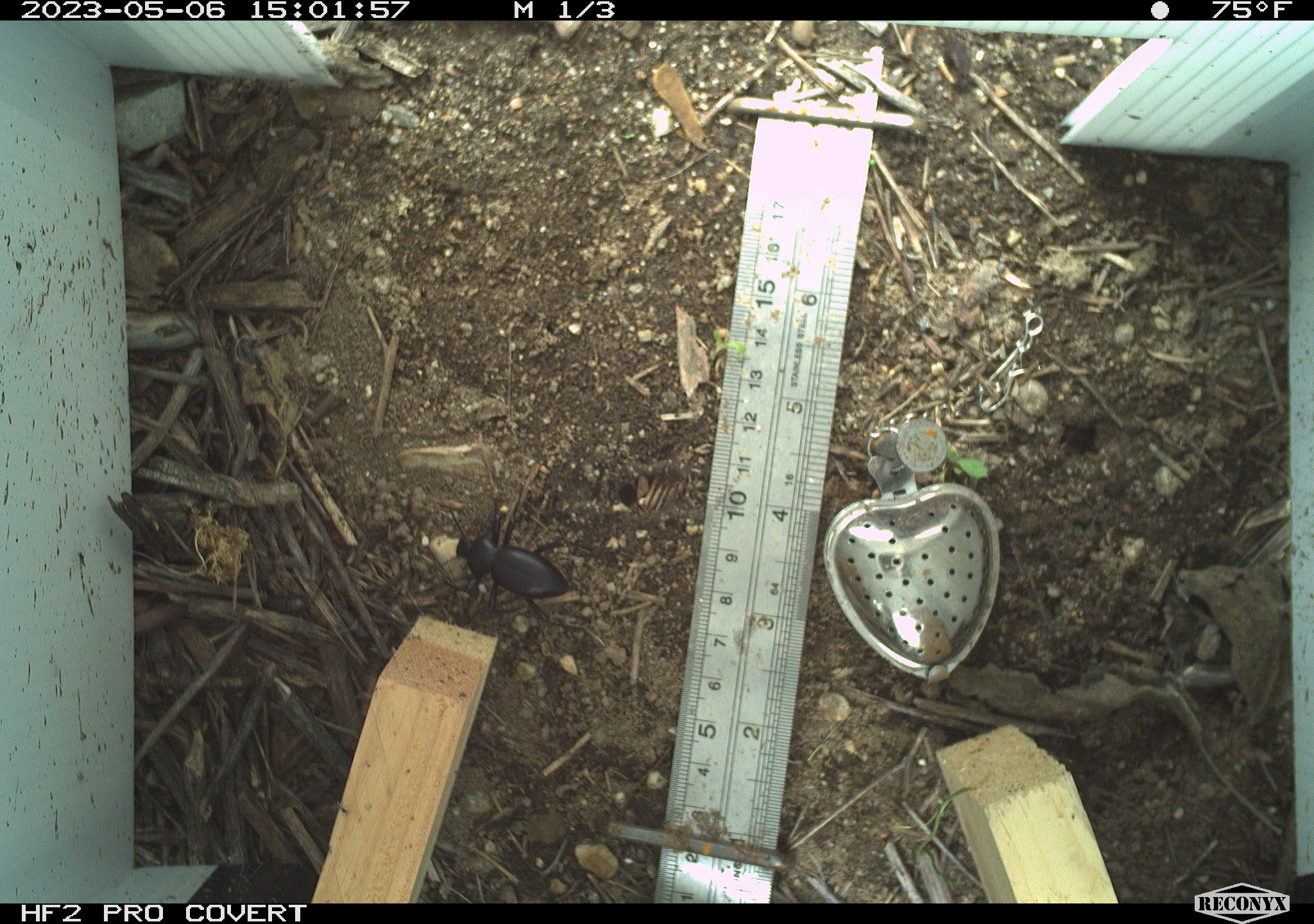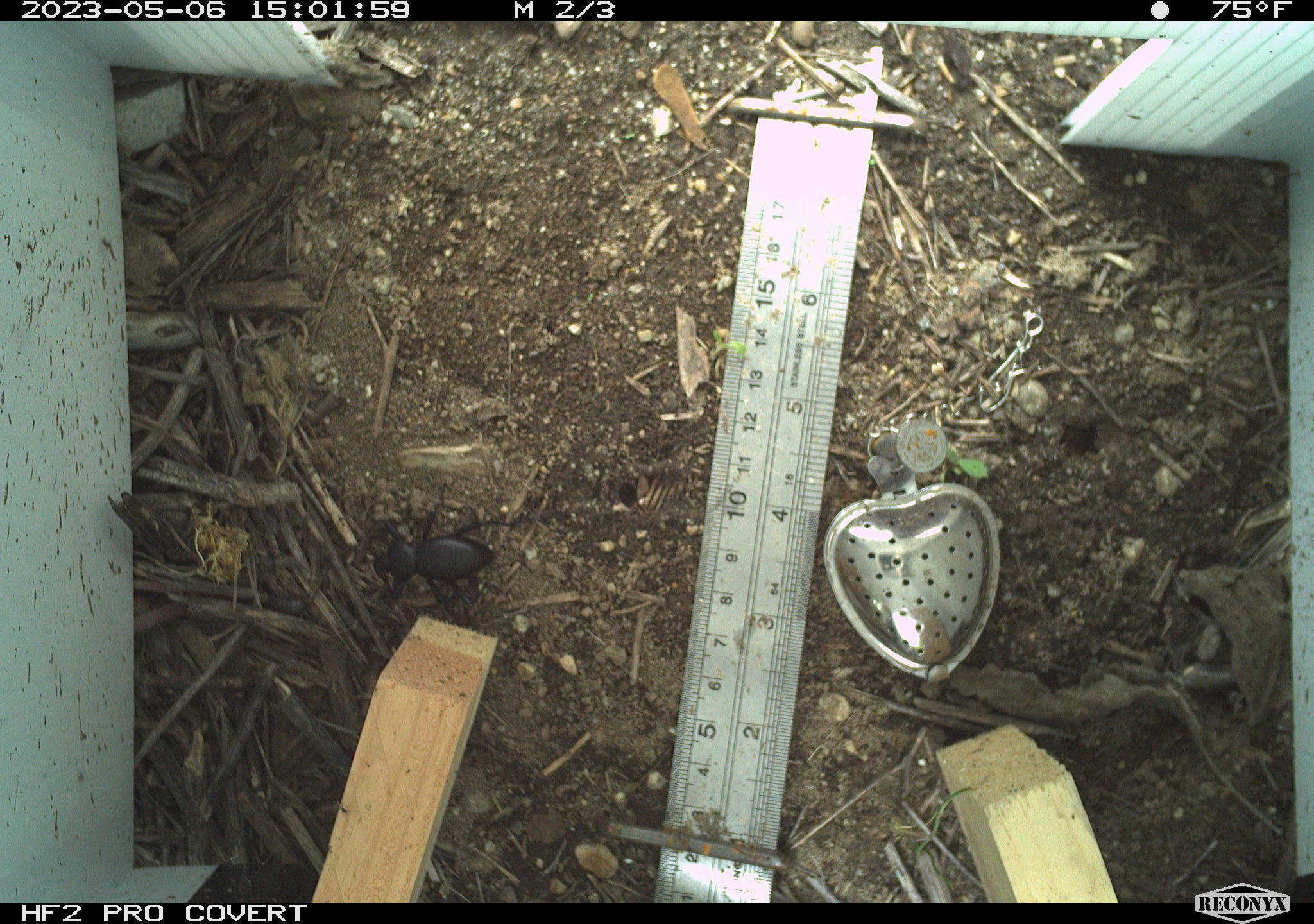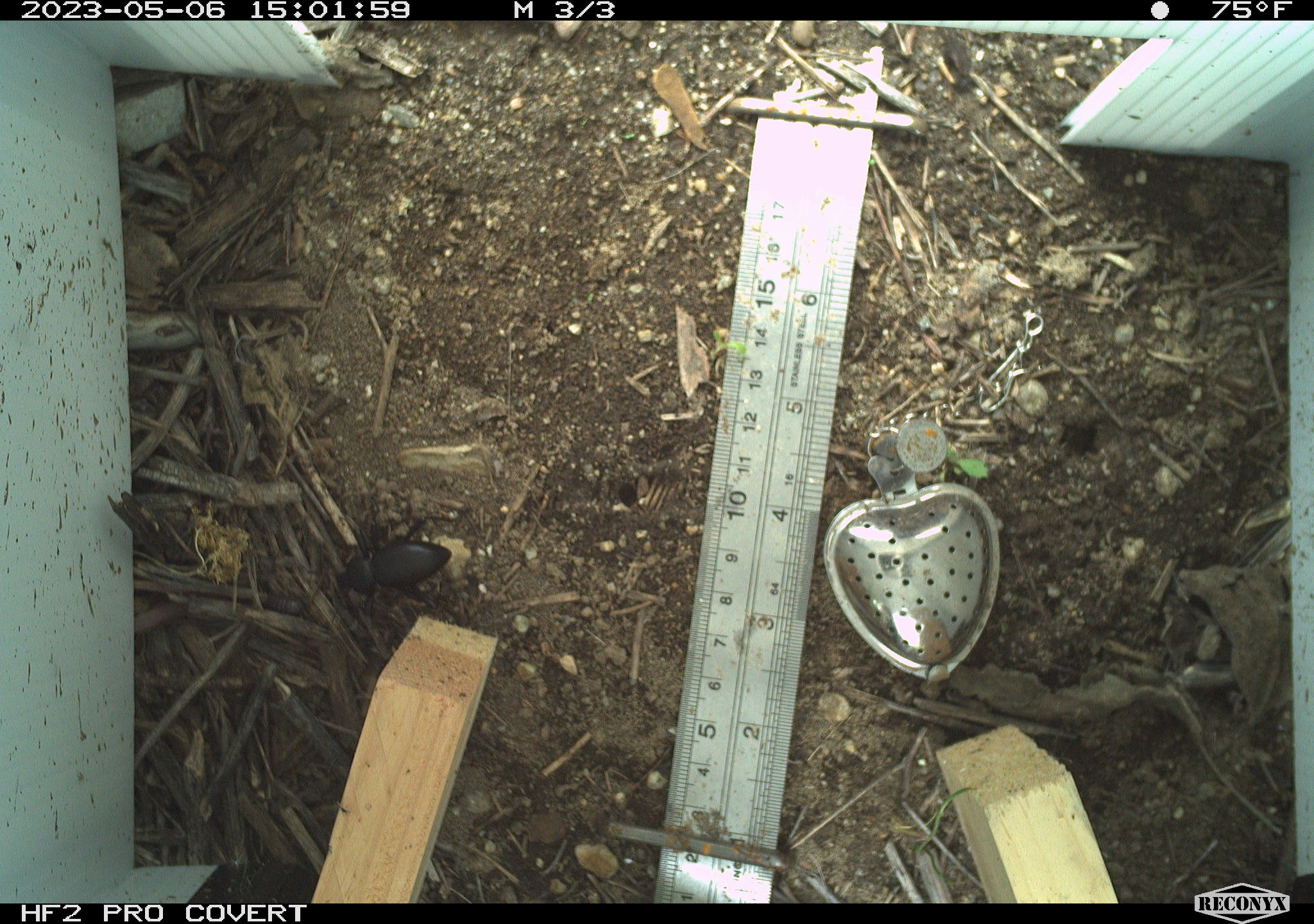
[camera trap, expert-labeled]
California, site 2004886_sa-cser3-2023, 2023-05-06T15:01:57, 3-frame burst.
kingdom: Animalia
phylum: Arthropoda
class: Insecta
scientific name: Insecta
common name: insect